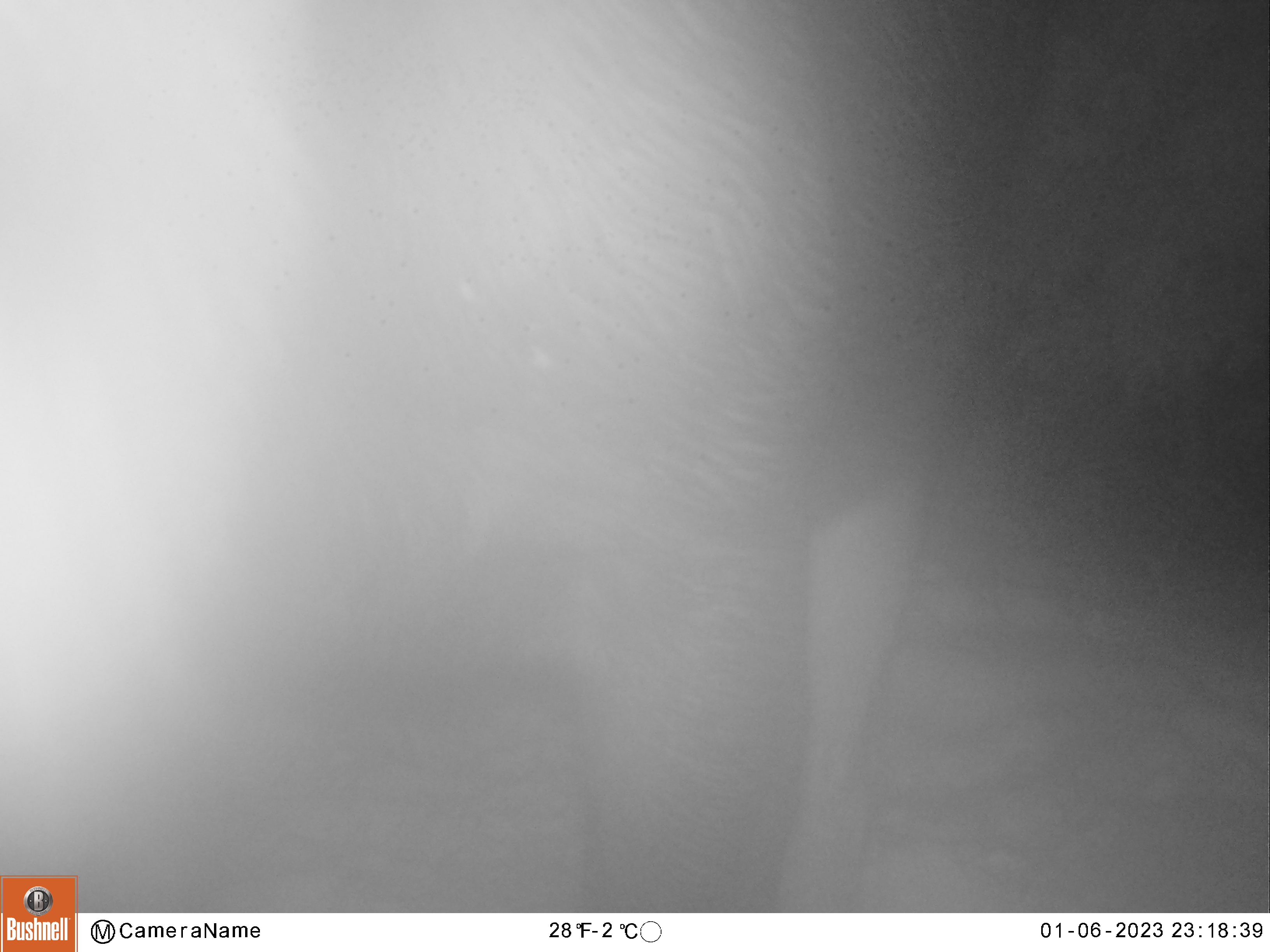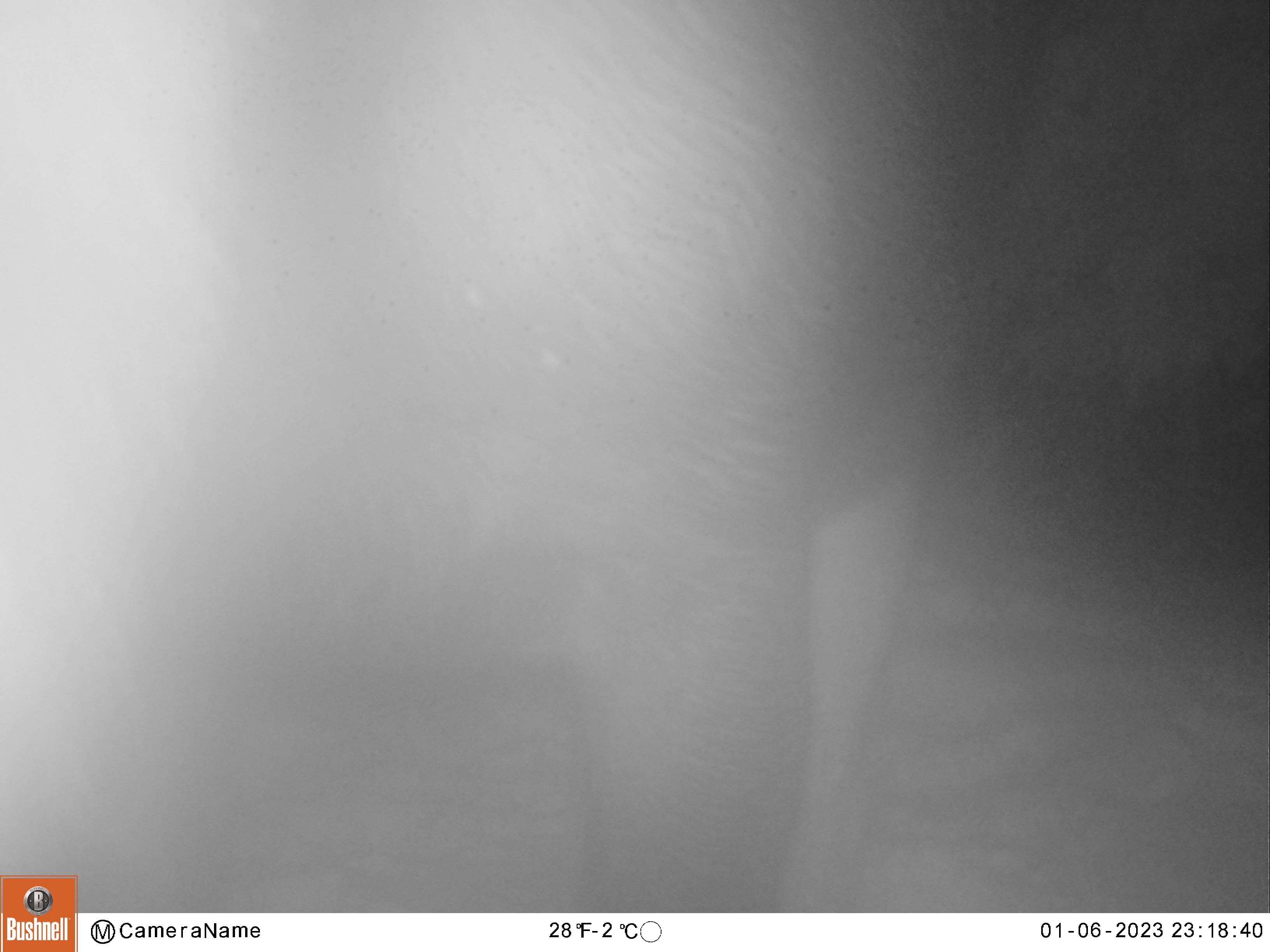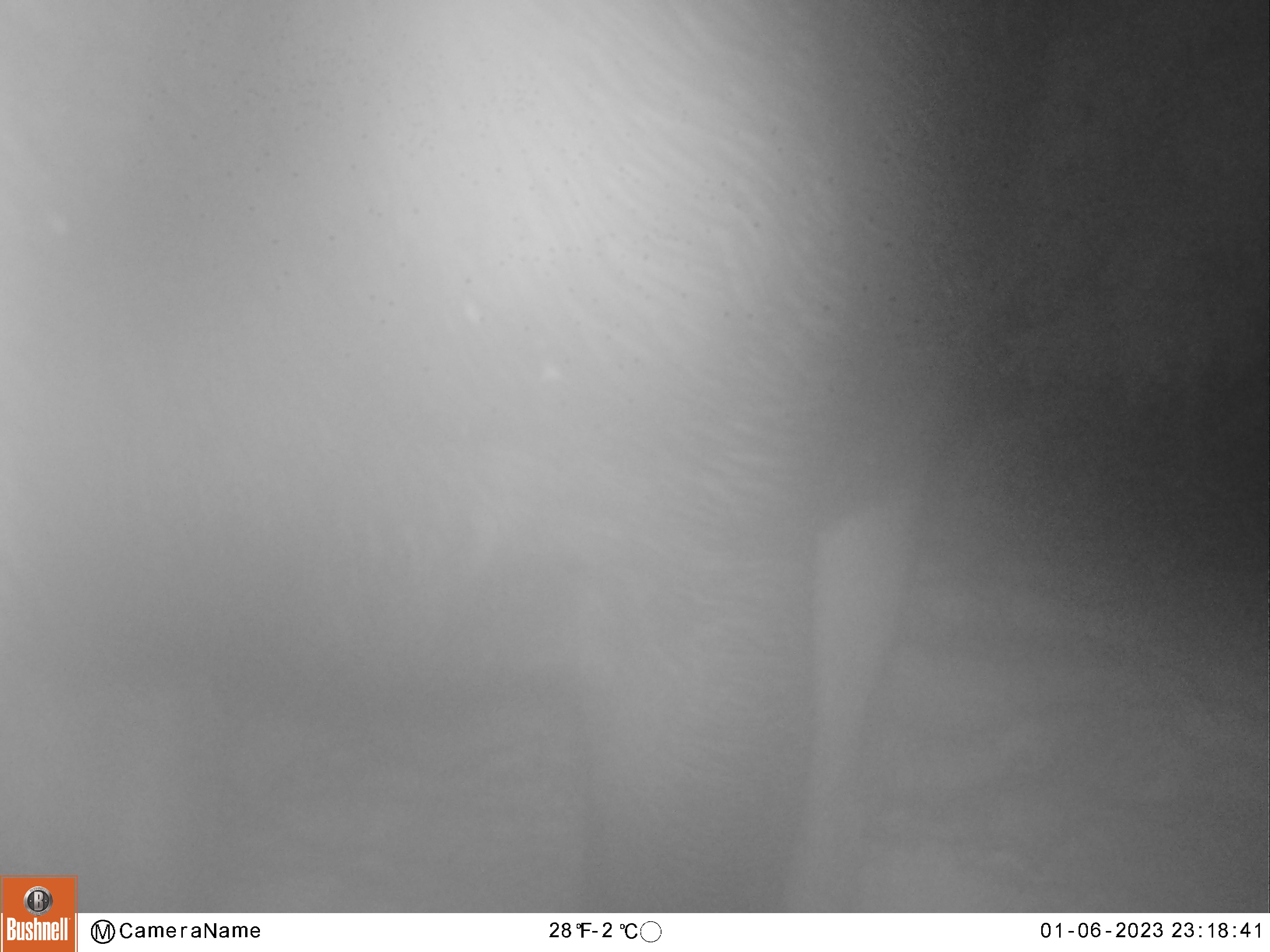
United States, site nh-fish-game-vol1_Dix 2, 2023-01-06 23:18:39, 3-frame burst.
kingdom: Animalia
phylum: Chordata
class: Mammalia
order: Artiodactyla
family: Cervidae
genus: Alces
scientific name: Alces alces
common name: moose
Moose (Alces alces).